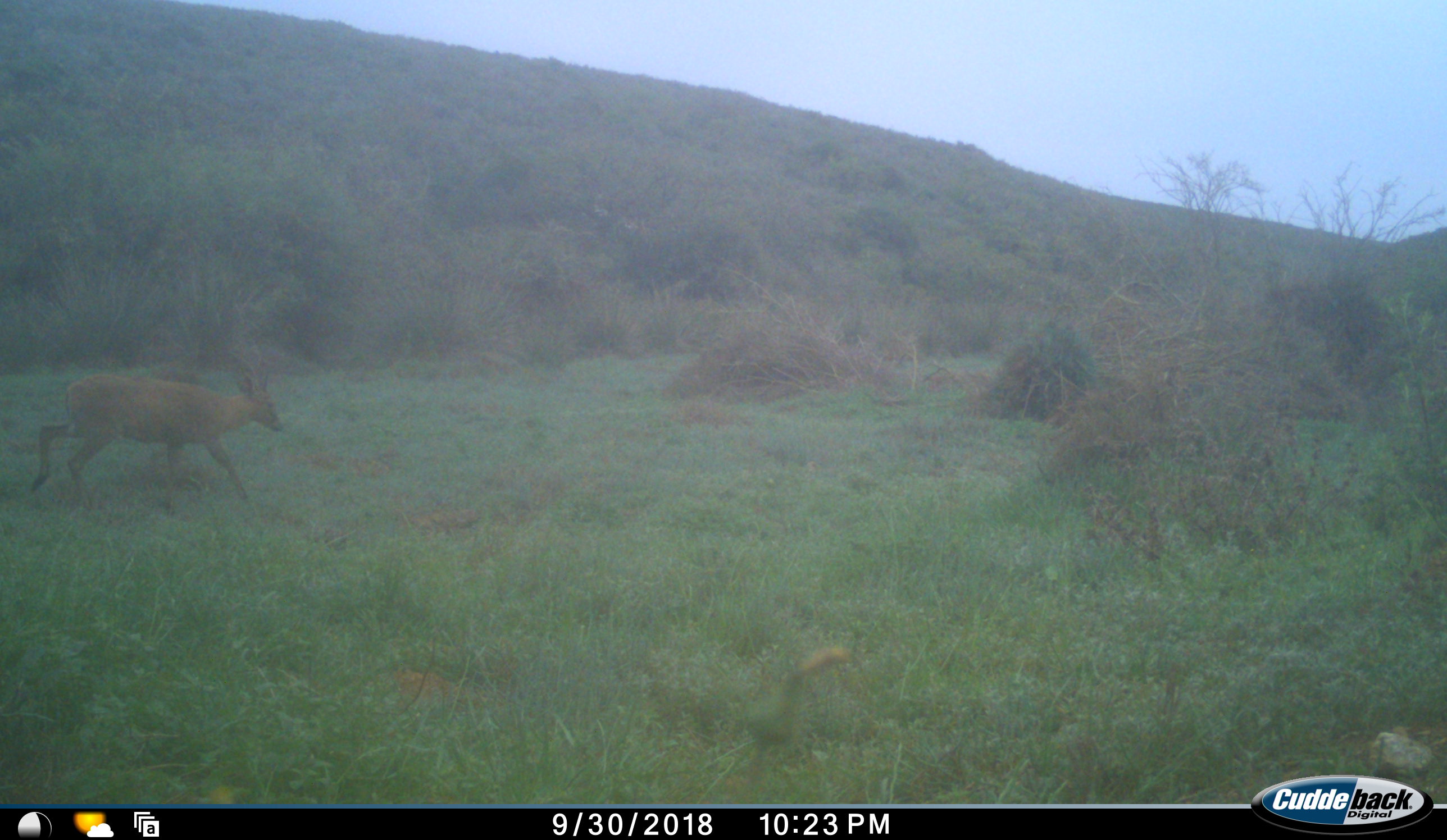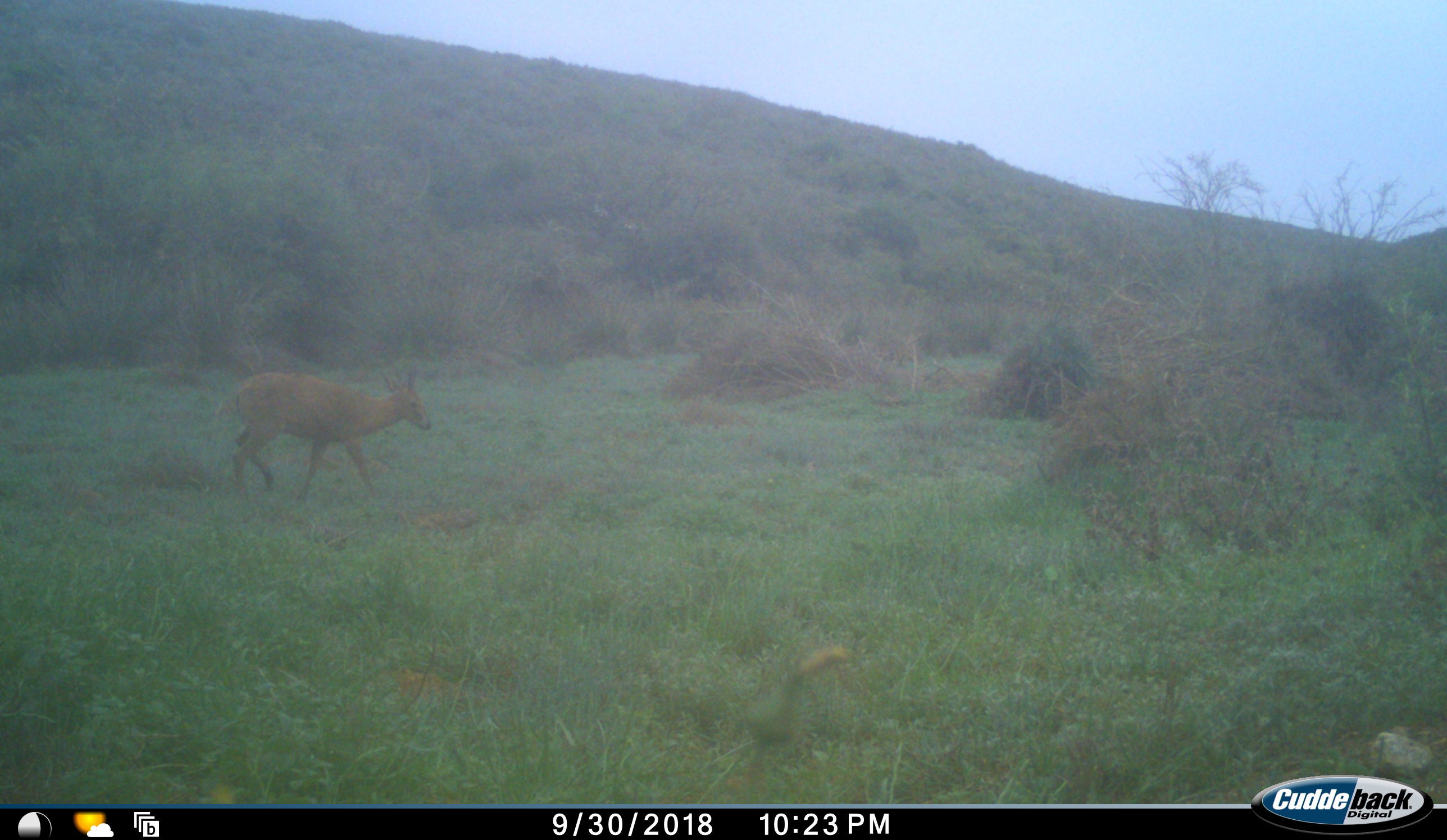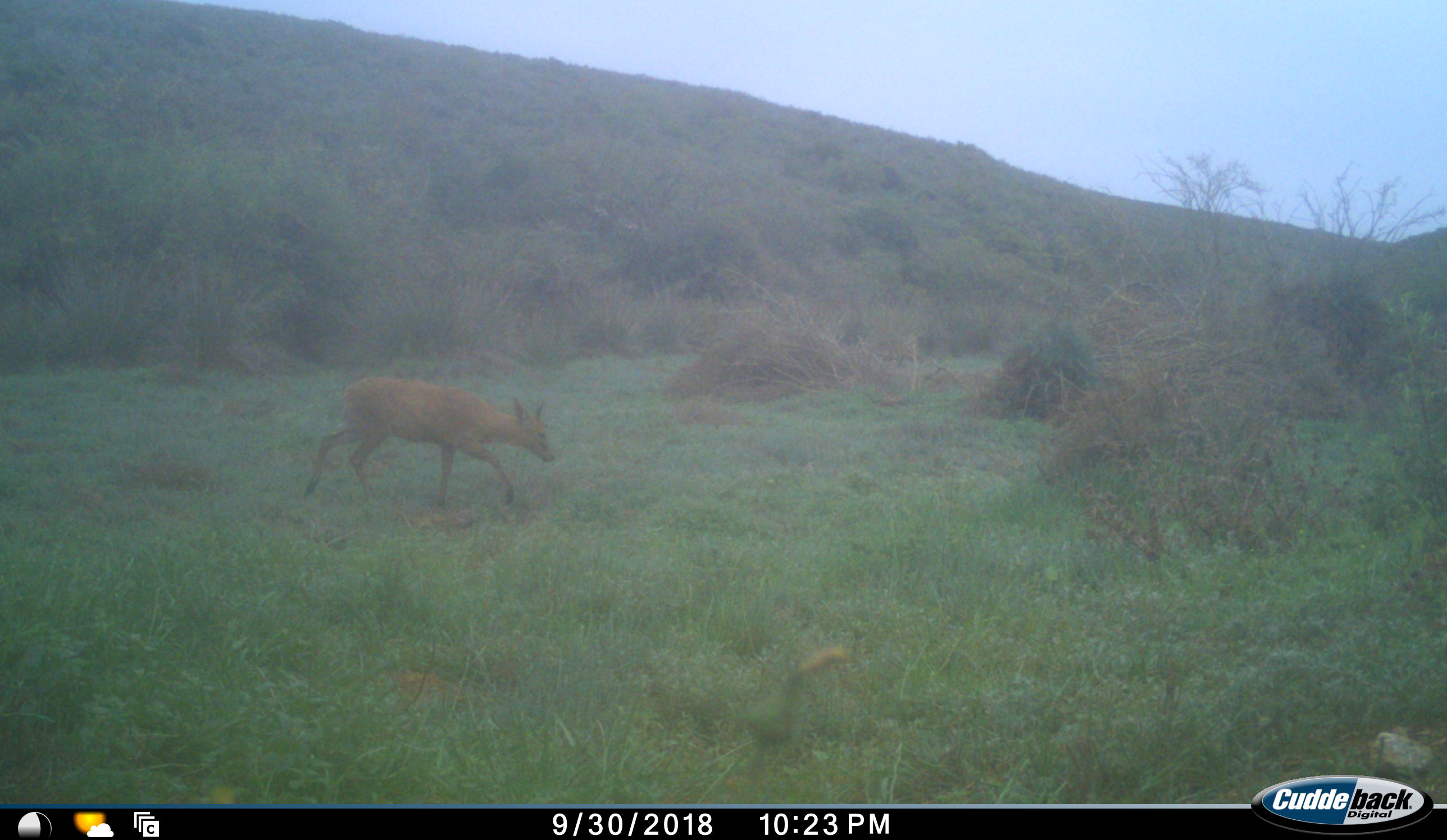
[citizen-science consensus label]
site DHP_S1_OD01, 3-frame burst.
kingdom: Animalia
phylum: Chordata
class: Mammalia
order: Artiodactyla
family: Bovidae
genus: Sylvicapra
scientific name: Sylvicapra grimmia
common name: common duiker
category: duikercommongrey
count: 1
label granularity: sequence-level